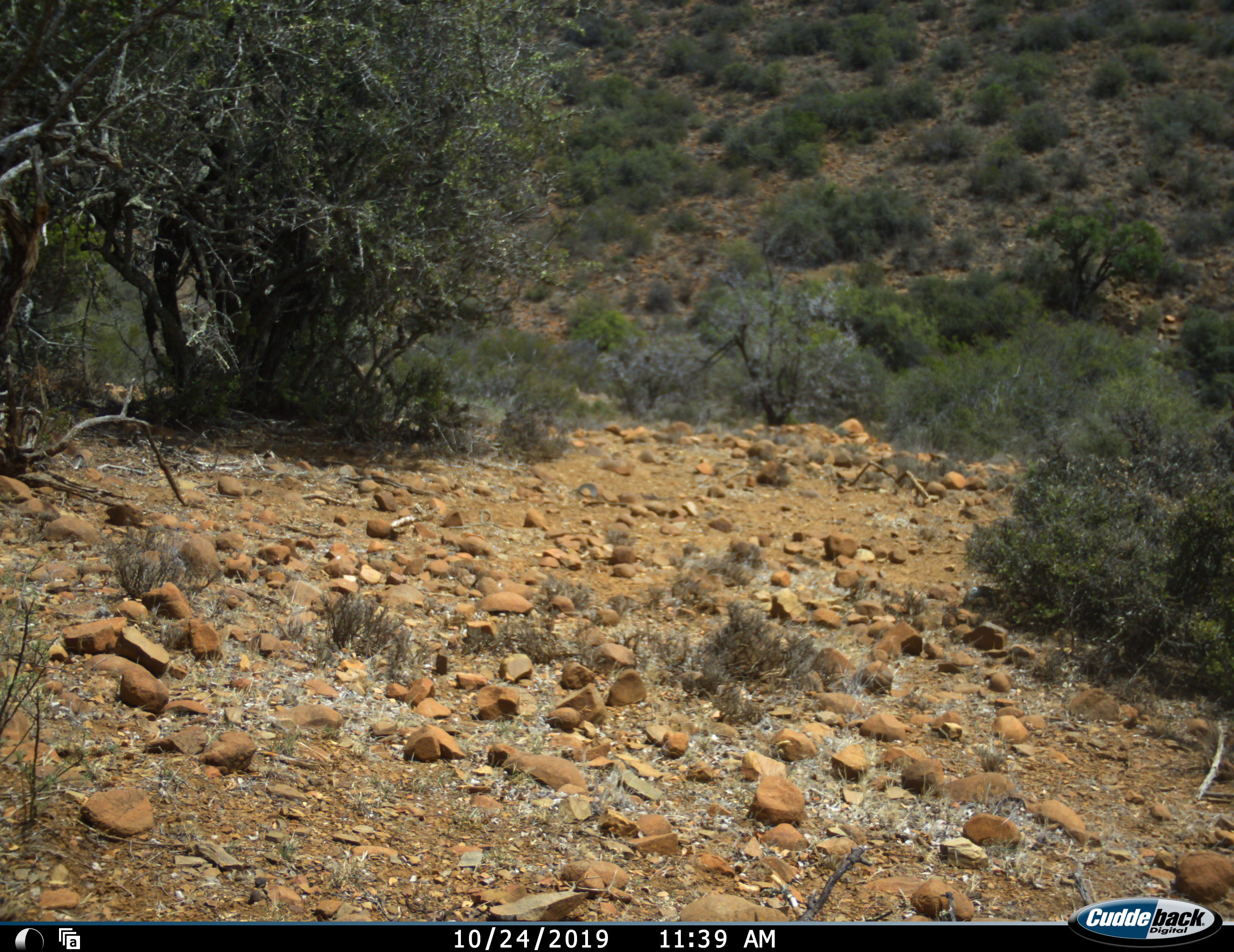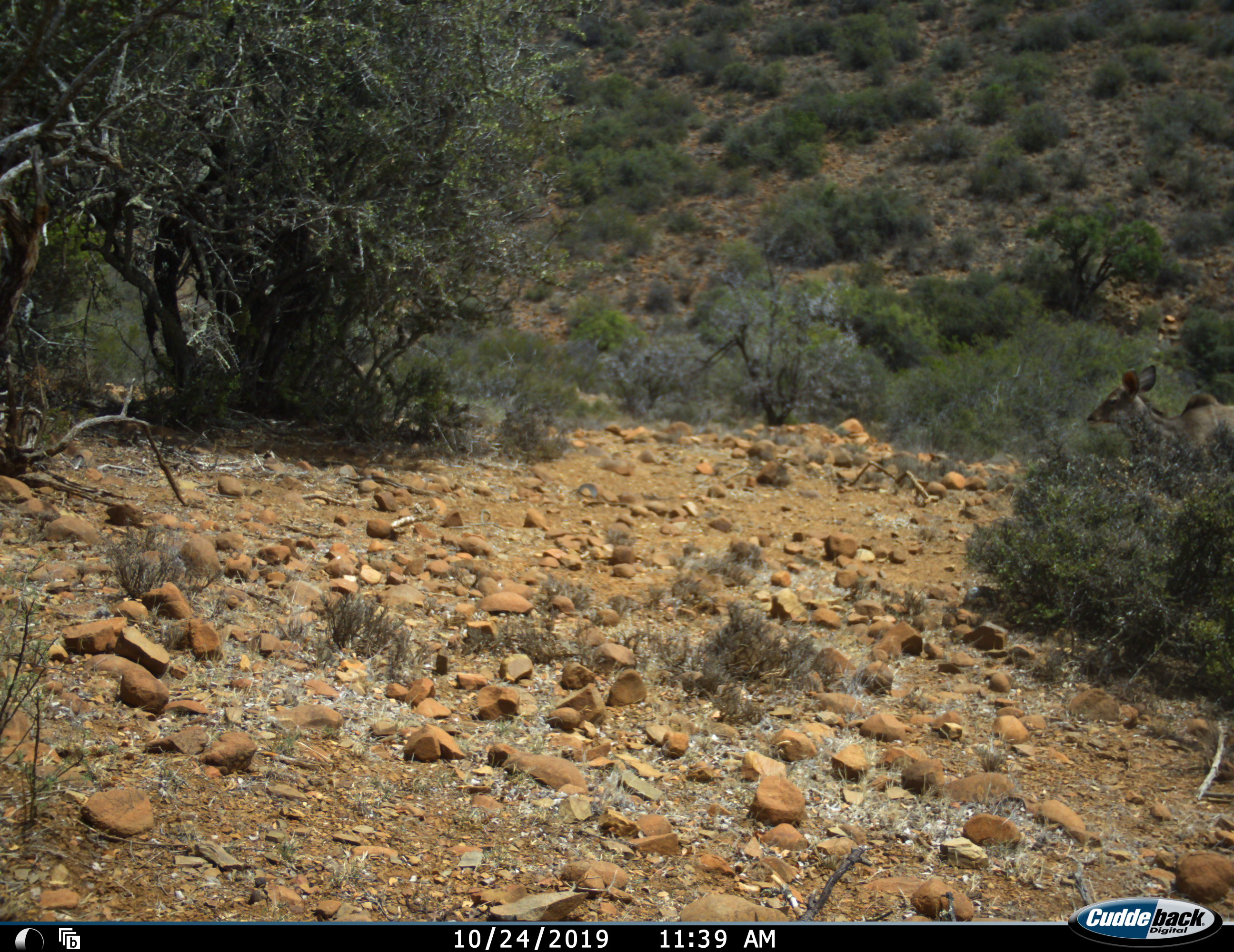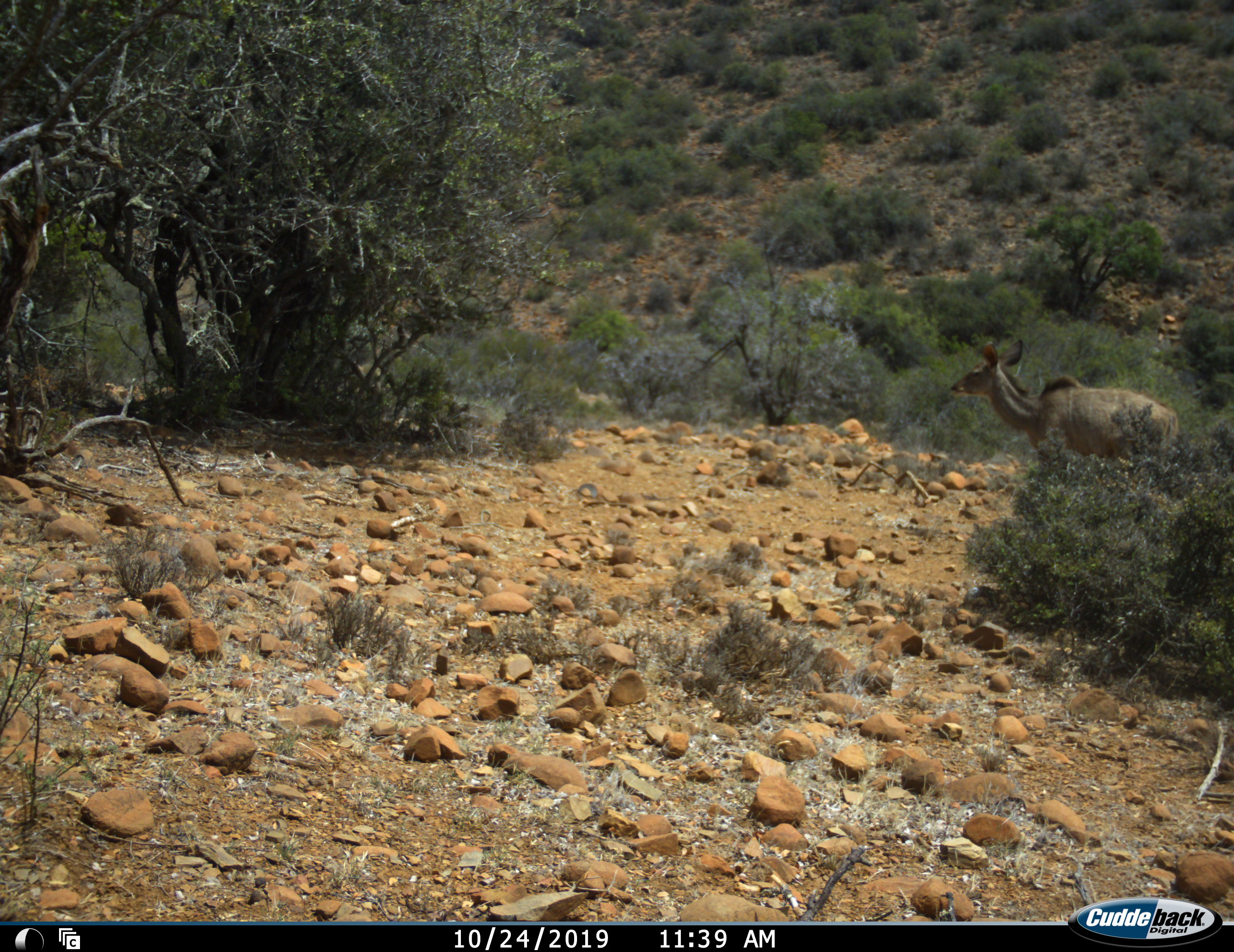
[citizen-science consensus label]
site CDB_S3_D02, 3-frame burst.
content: unidentified animal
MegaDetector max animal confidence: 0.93